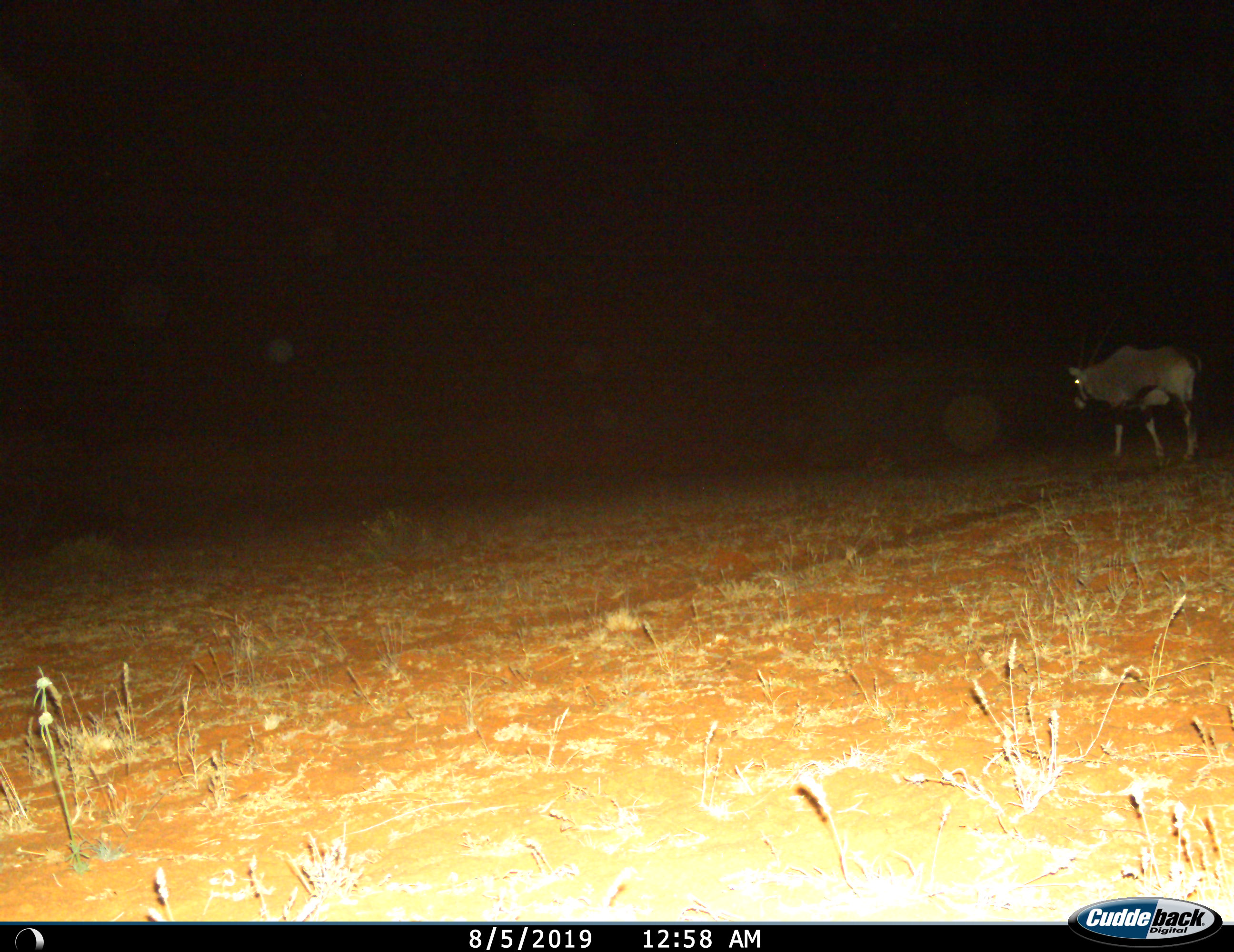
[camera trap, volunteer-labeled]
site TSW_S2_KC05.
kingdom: Animalia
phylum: Chordata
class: Mammalia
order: Artiodactyla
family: Bovidae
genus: Oryx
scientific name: Oryx gazella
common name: gemsbok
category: oryx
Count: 1.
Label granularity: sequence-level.